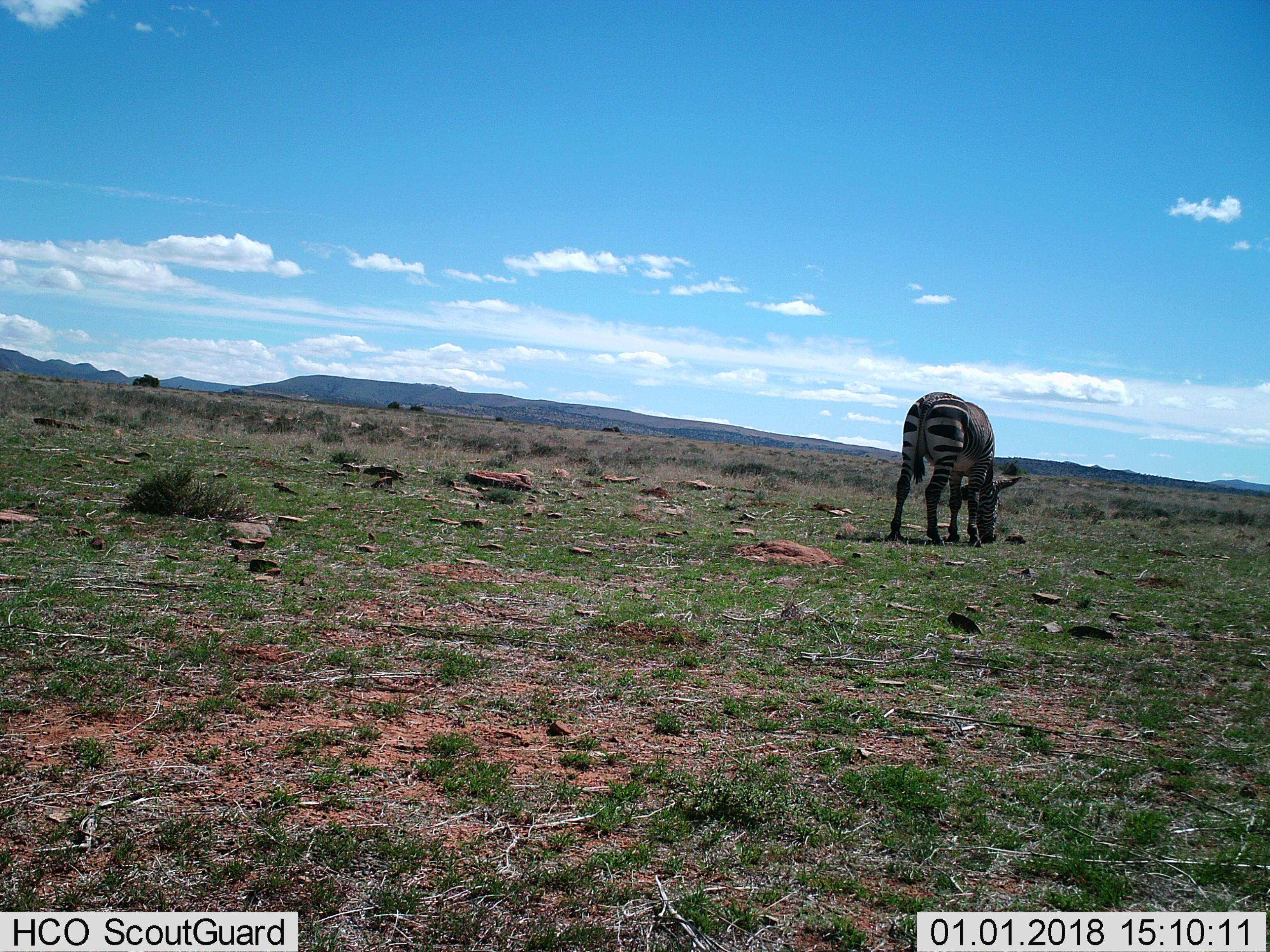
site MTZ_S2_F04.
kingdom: Animalia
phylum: Chordata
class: Mammalia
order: Perissodactyla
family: Equidae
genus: Equus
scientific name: Equus zebra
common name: mountain zebra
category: zebramountain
Zebramountain (mountain zebra) (Equus zebra), count 1. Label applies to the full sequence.